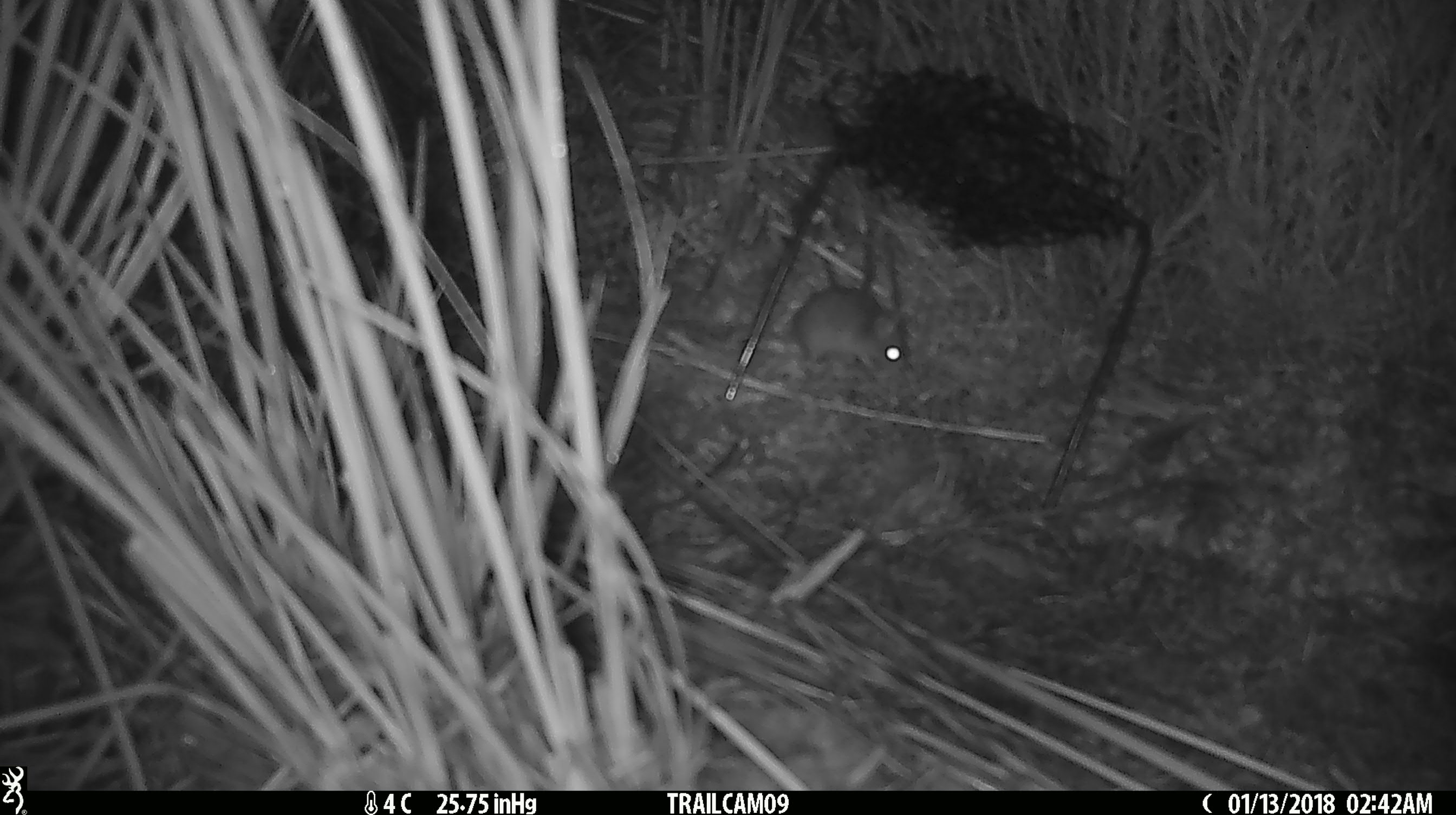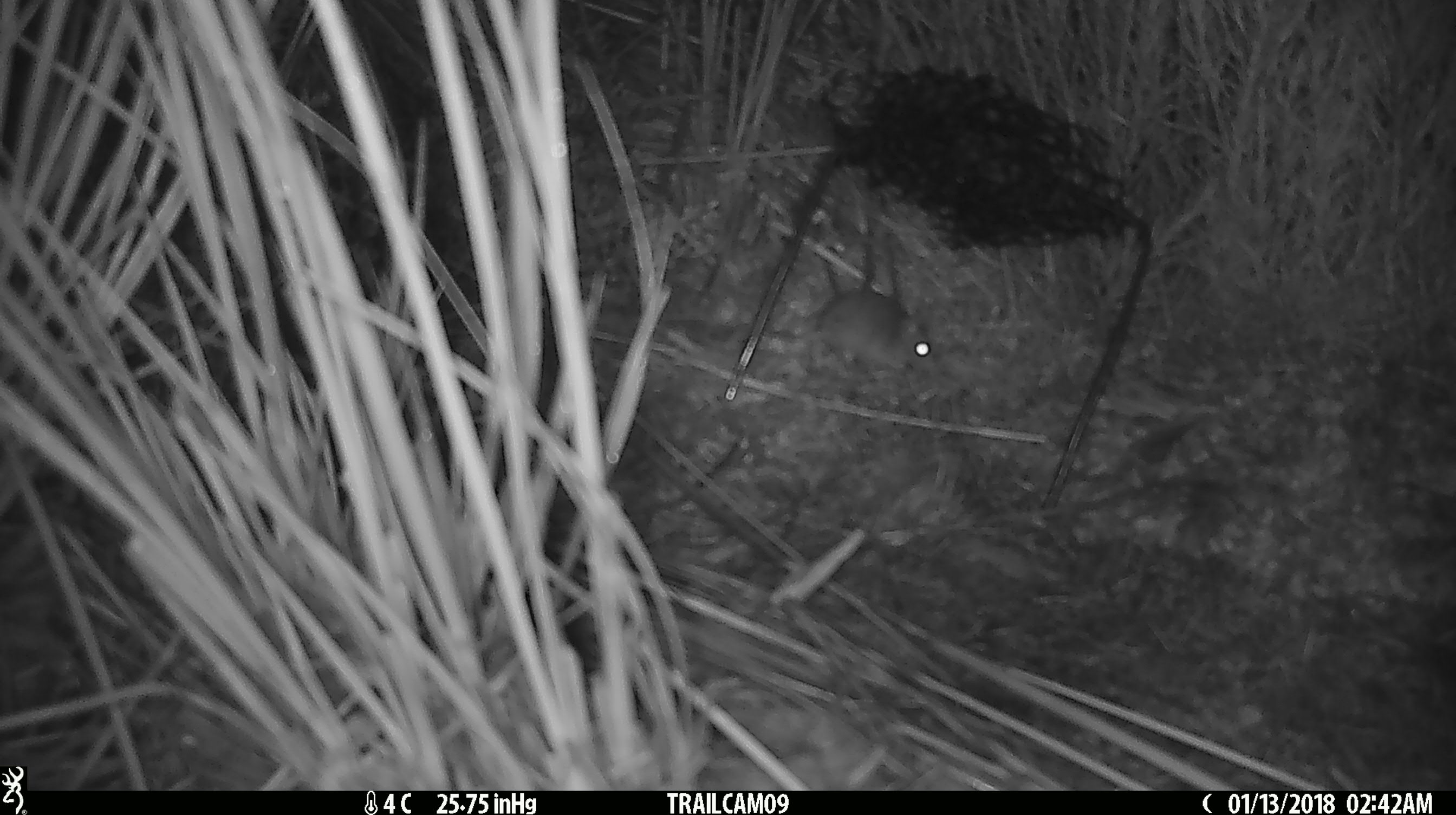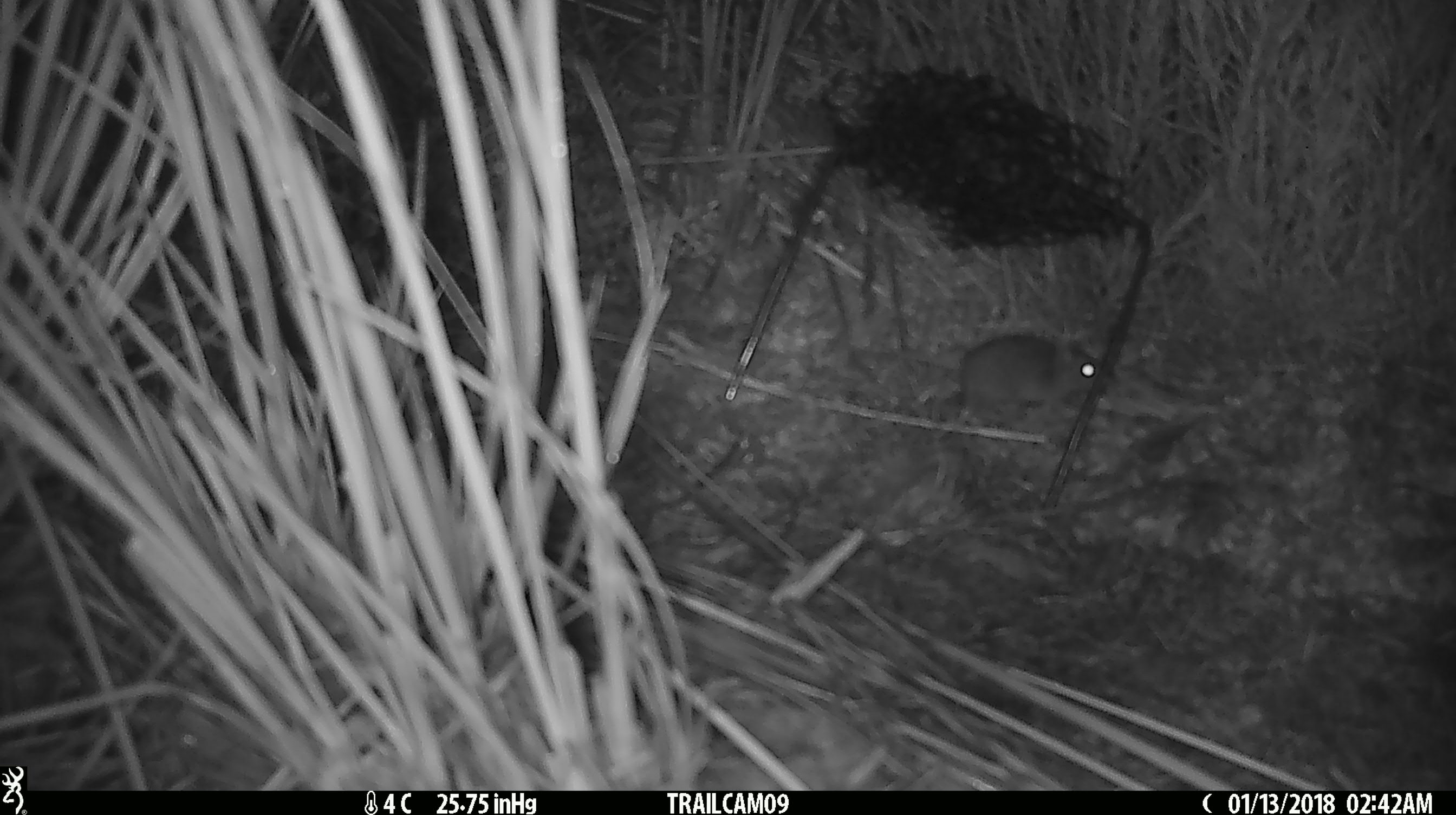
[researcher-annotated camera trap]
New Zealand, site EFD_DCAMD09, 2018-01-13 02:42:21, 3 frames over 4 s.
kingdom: Animalia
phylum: Chordata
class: Mammalia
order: Rodentia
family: Muridae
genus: Mus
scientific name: Mus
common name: mouse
Mouse (Mus).